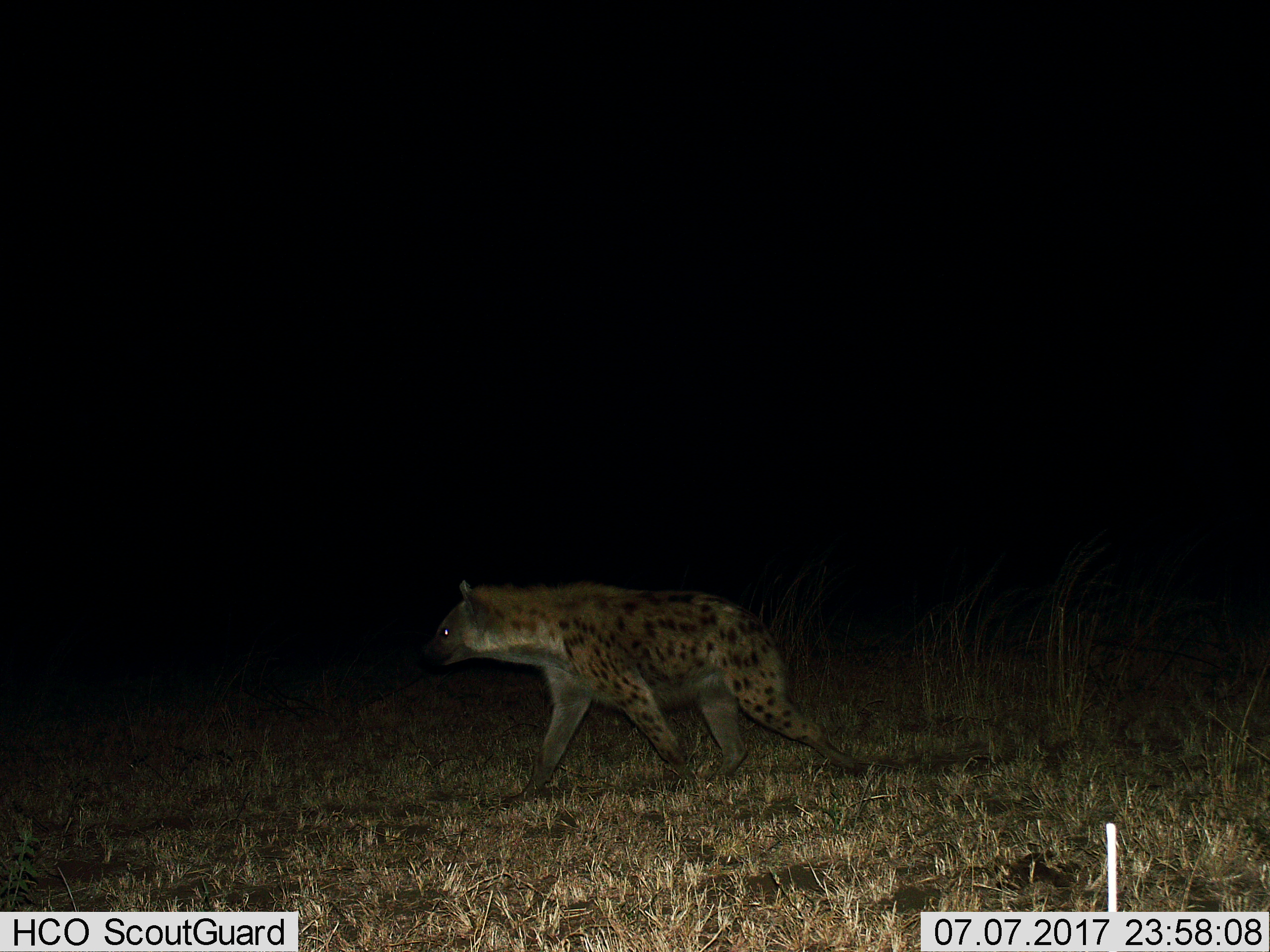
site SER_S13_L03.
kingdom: Animalia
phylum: Chordata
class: Mammalia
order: Carnivora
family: Hyaenidae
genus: Crocuta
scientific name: Crocuta crocuta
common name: spotted hyena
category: hyenaspotted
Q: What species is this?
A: Hyenaspotted (spotted hyena) (Crocuta crocuta).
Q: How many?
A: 1.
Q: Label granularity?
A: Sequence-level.